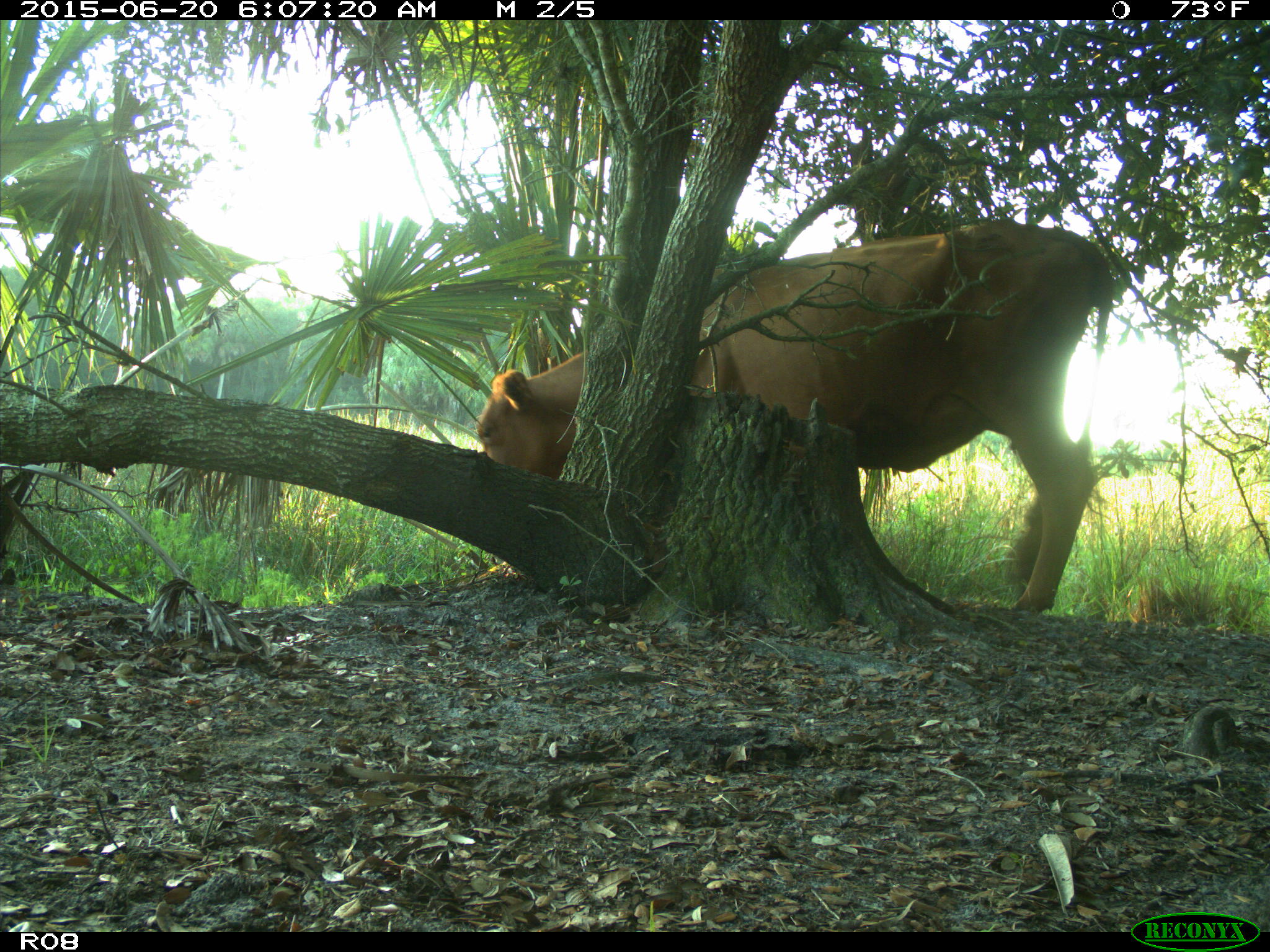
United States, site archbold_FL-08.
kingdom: Animalia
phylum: Chordata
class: Mammalia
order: Artiodactyla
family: Bovidae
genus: Bos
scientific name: Bos taurus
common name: domestic cow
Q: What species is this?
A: Bos taurus (domestic cow).